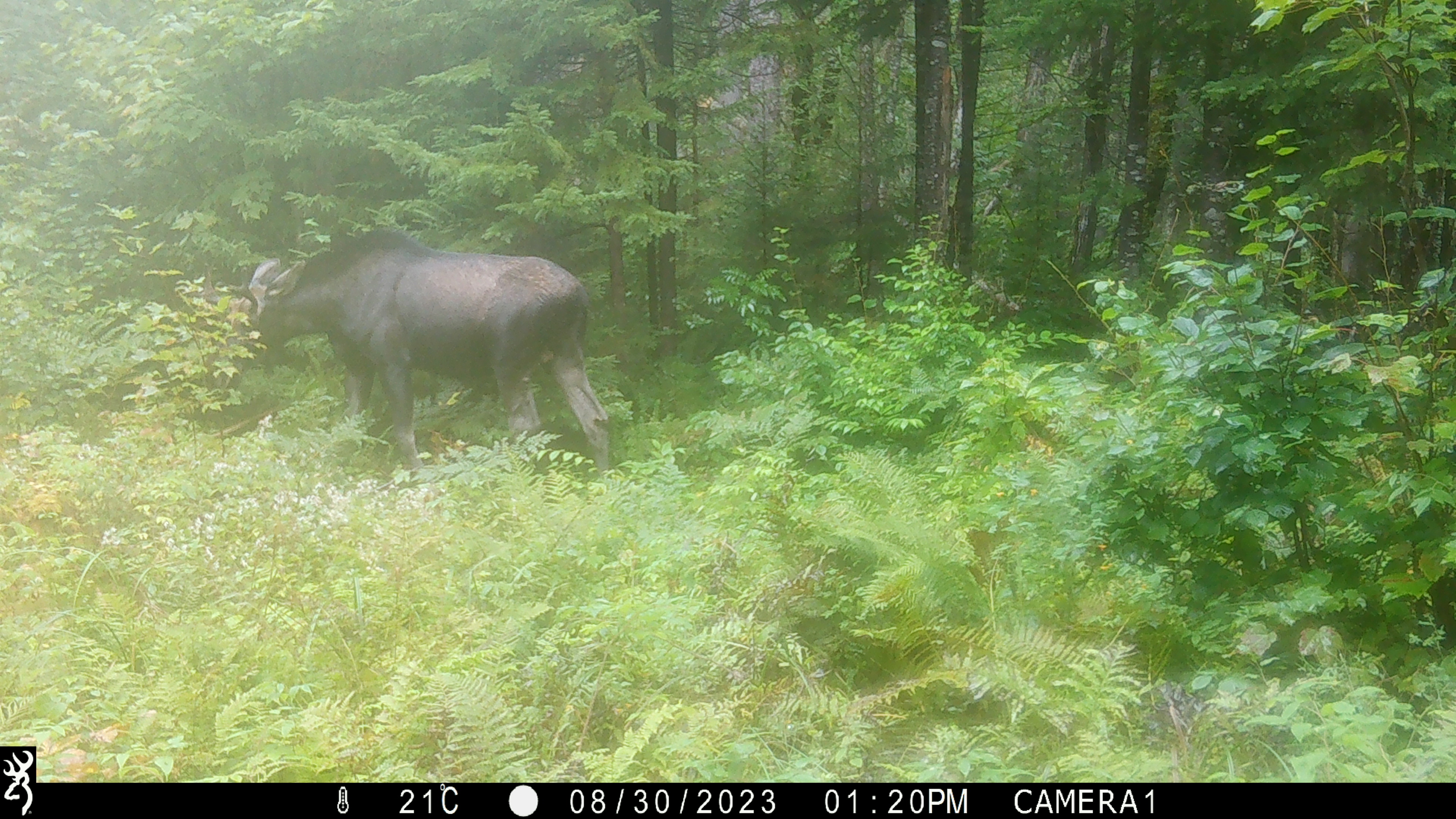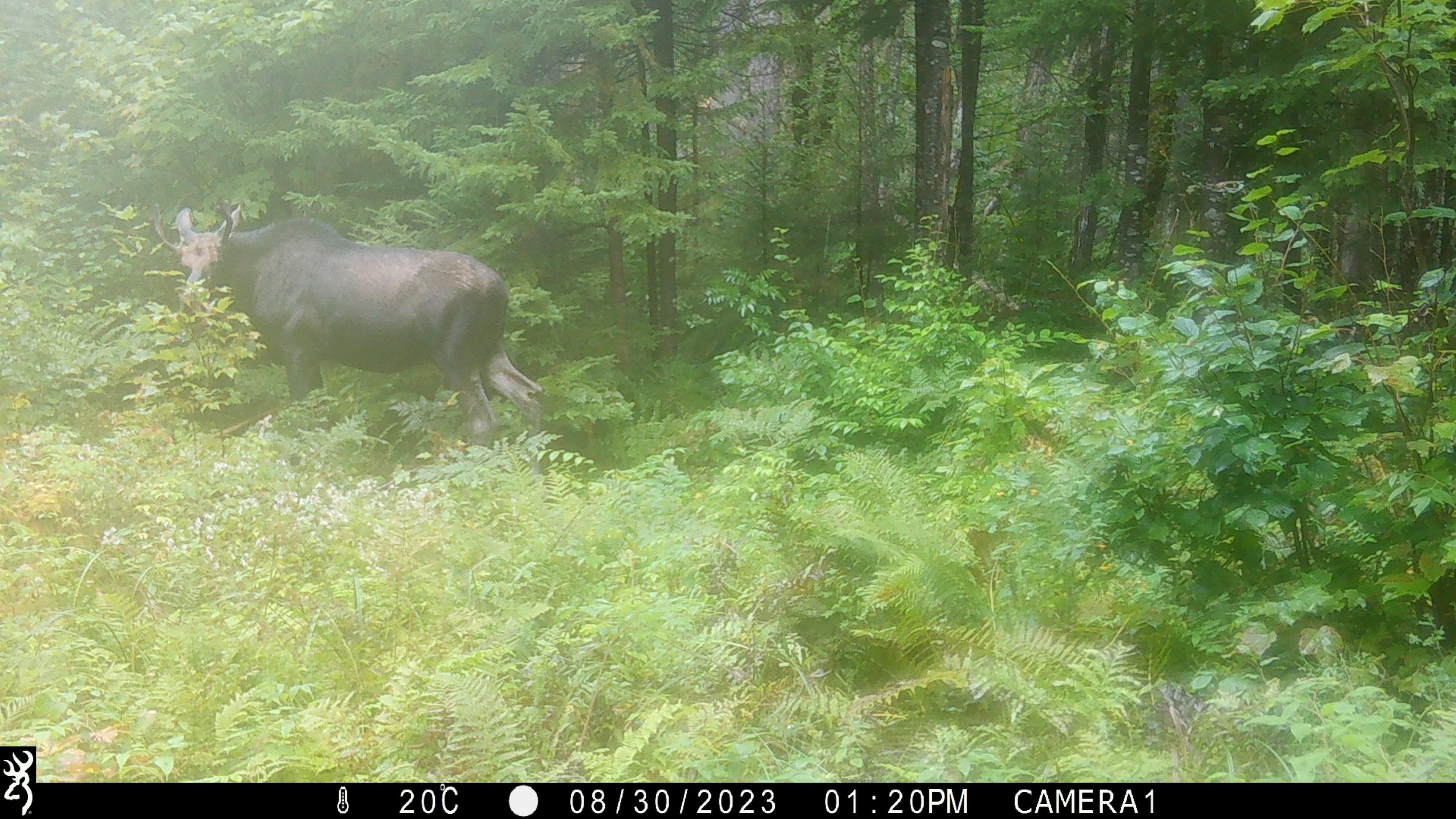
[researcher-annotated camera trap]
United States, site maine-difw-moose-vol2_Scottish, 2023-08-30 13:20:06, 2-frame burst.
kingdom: Animalia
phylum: Chordata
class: Mammalia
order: Artiodactyla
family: Cervidae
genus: Alces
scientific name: Alces alces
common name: moose